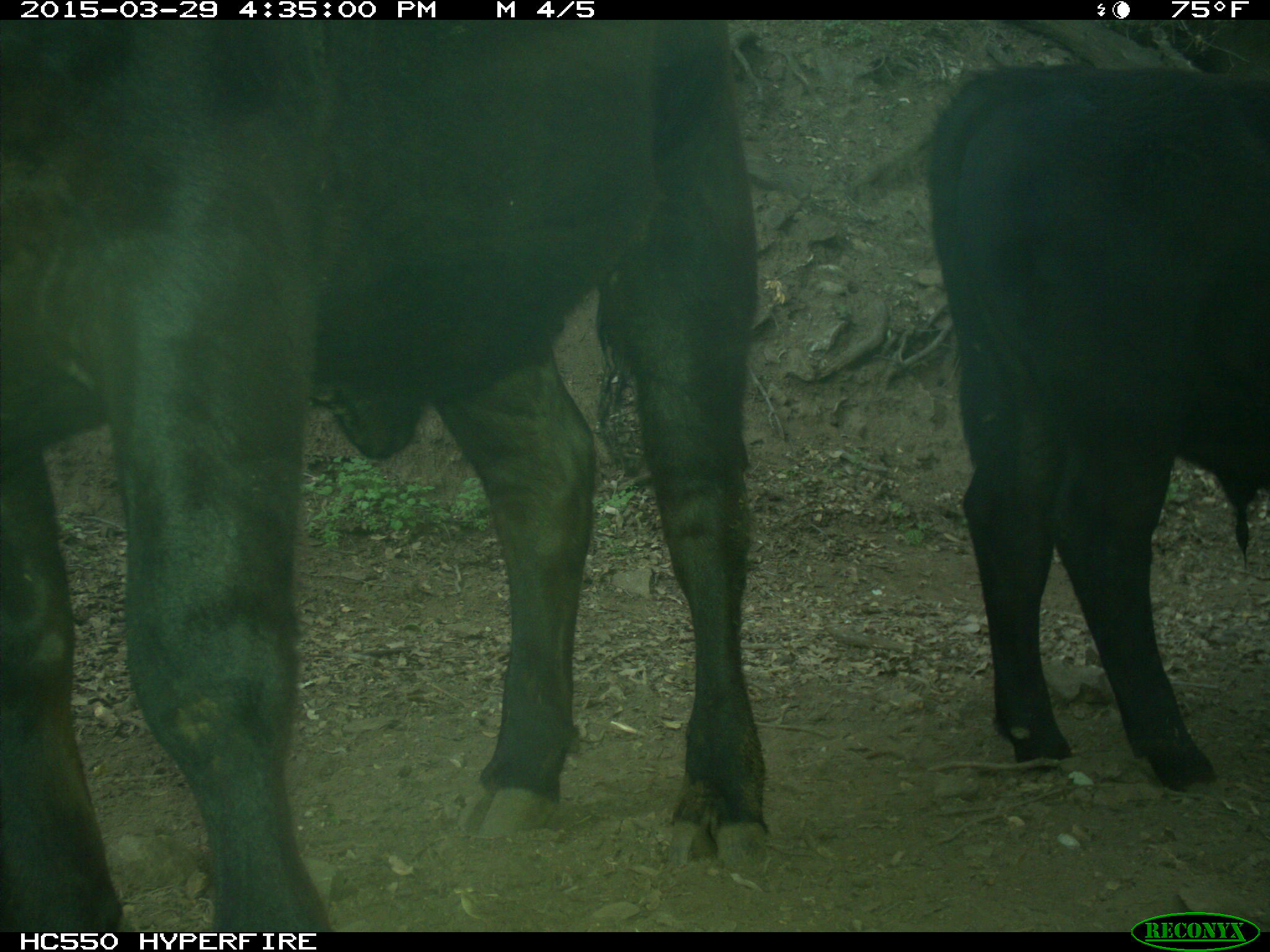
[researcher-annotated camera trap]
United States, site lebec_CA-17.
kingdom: Animalia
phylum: Chordata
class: Mammalia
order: Artiodactyla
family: Bovidae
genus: Bos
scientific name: Bos taurus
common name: domestic cow